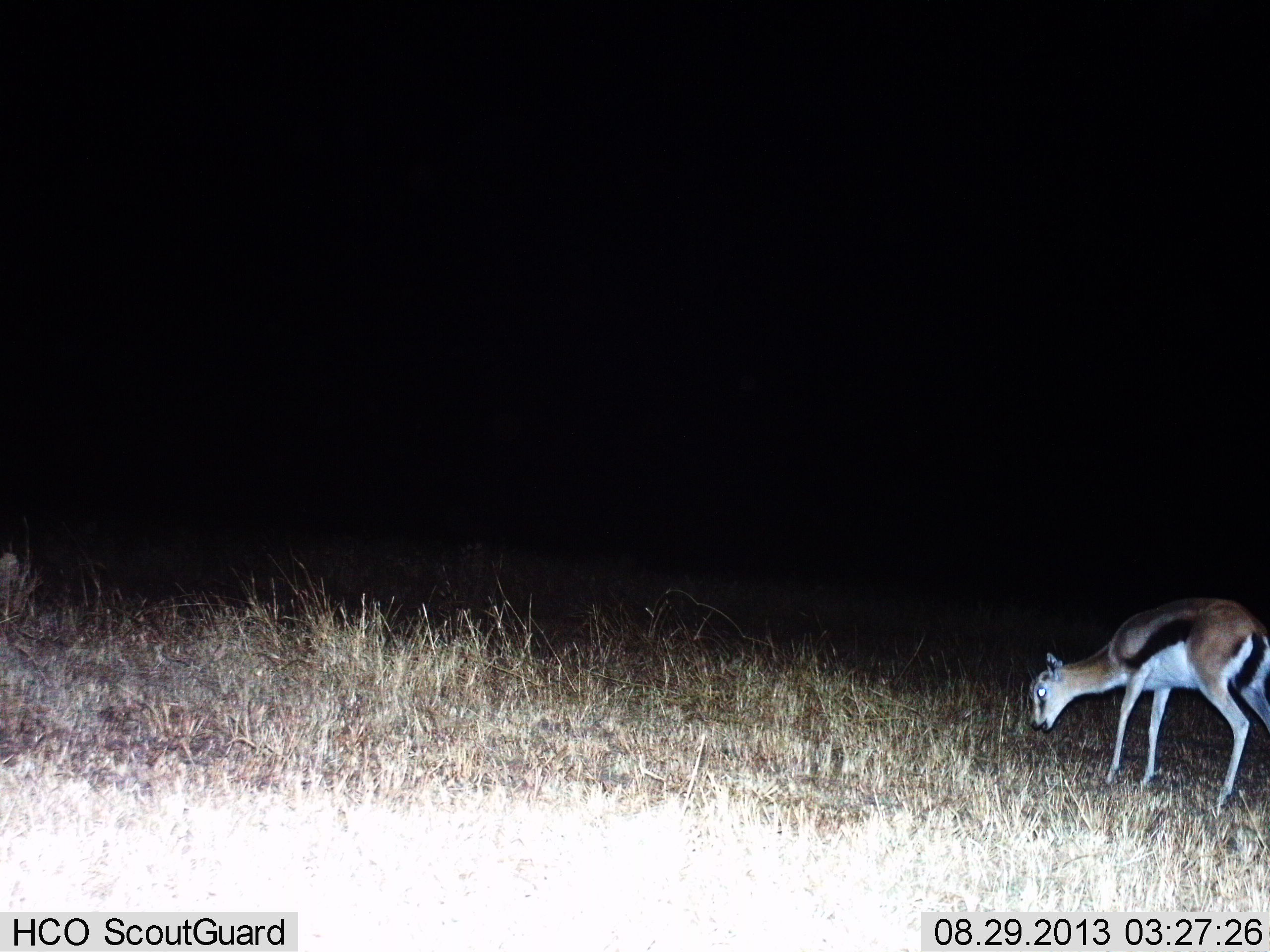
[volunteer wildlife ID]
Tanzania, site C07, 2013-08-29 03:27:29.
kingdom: Animalia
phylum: Chordata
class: Mammalia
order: Artiodactyla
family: Bovidae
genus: Eudorcas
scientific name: Eudorcas thomsonii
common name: thomson's gazelle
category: gazellethomsons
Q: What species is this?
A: Gazellethomsons (thomson's gazelle) (Eudorcas thomsonii).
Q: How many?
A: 1.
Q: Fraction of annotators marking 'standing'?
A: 20%.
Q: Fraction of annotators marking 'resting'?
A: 0%.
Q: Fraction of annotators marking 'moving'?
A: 0%.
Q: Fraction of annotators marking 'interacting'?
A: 0%.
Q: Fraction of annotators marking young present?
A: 20%.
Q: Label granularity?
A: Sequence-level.